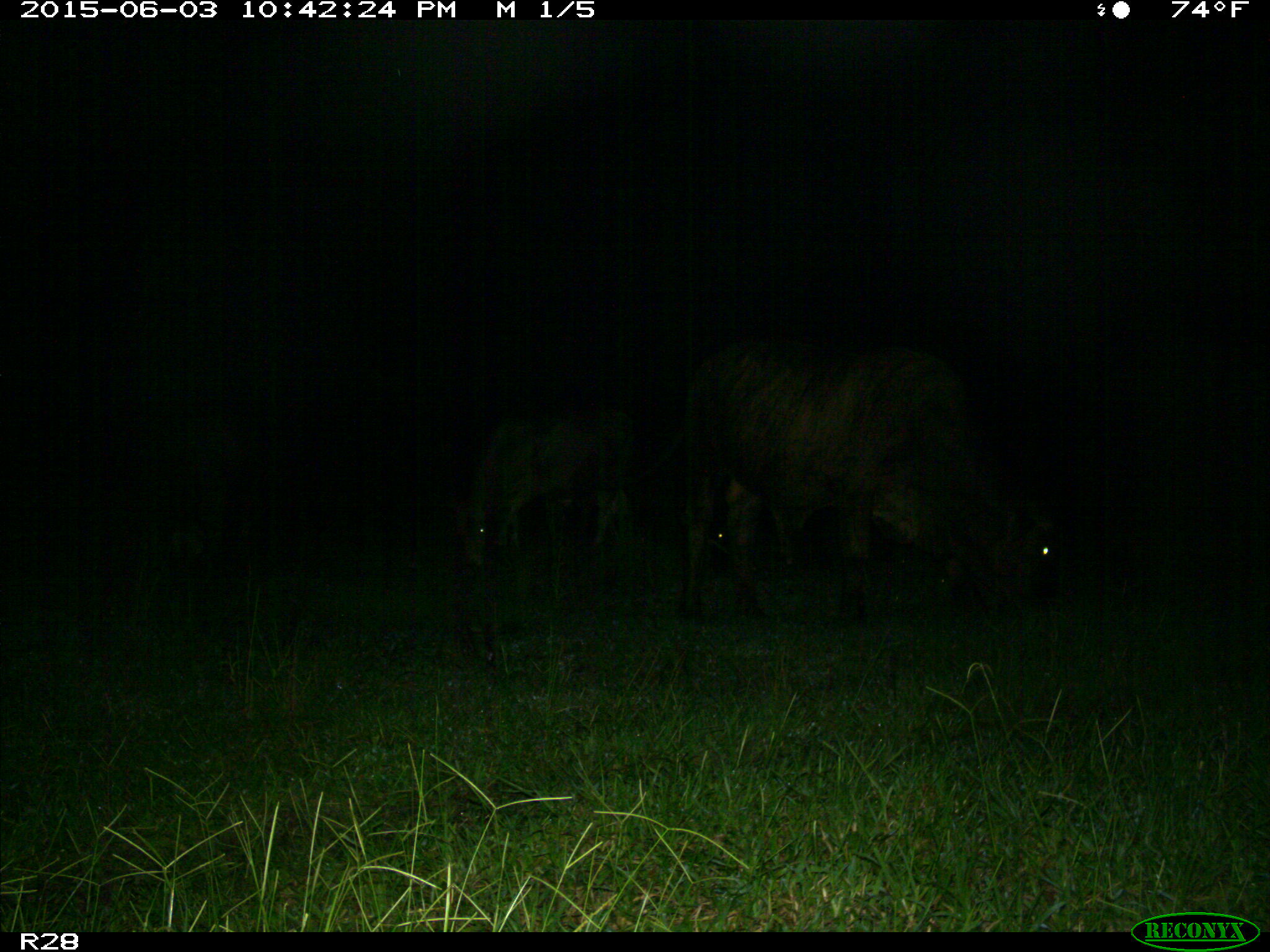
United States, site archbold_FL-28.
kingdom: Animalia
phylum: Chordata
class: Mammalia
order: Artiodactyla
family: Bovidae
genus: Bos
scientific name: Bos taurus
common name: domestic cow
Bos taurus (domestic cow).